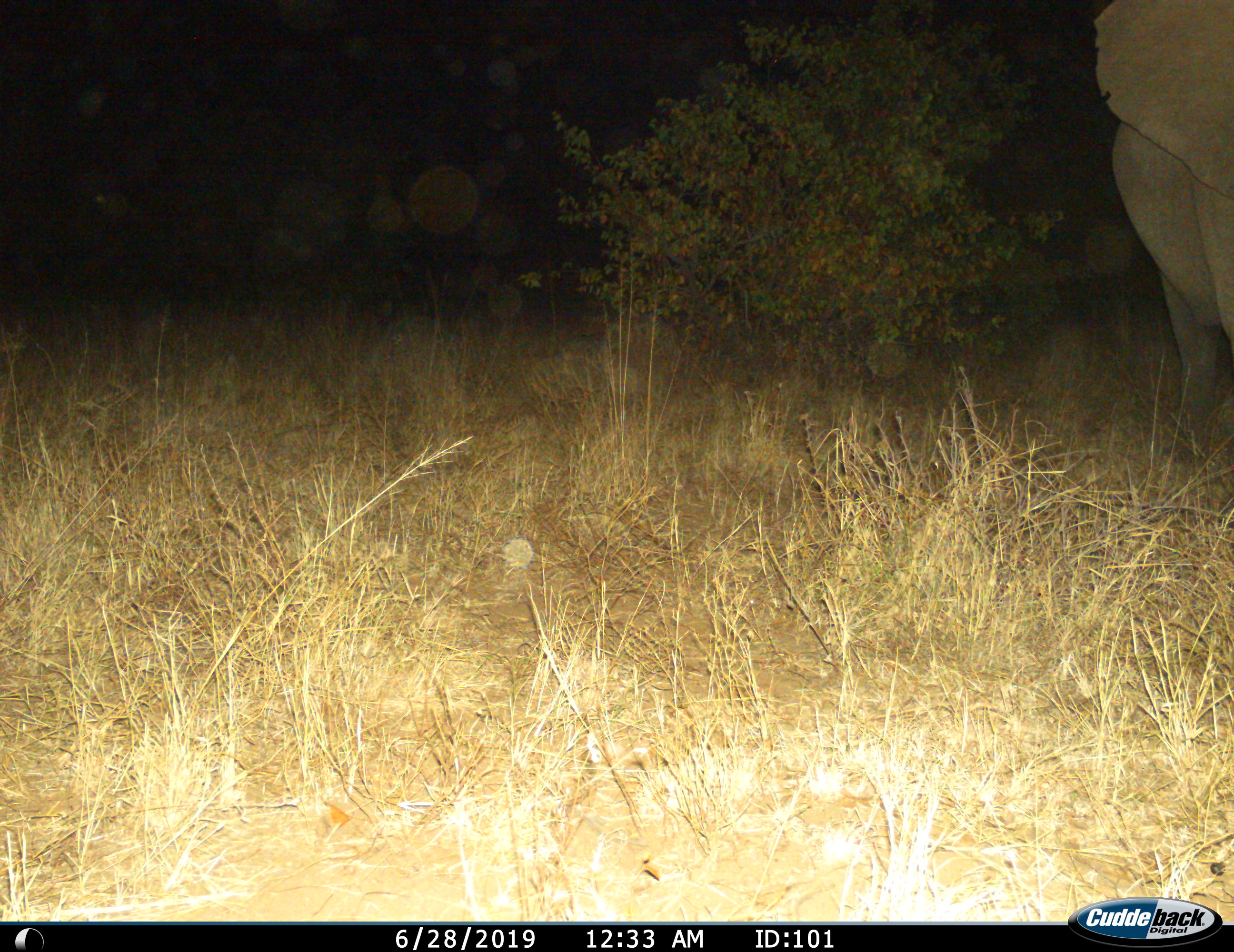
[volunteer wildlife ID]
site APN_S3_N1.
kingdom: Animalia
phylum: Chordata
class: Mammalia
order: Proboscidea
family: Elephantidae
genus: Loxodonta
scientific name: Loxodonta africana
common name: african bush elephant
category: elephant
Elephant (african bush elephant) (Loxodonta africana), count 1. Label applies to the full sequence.